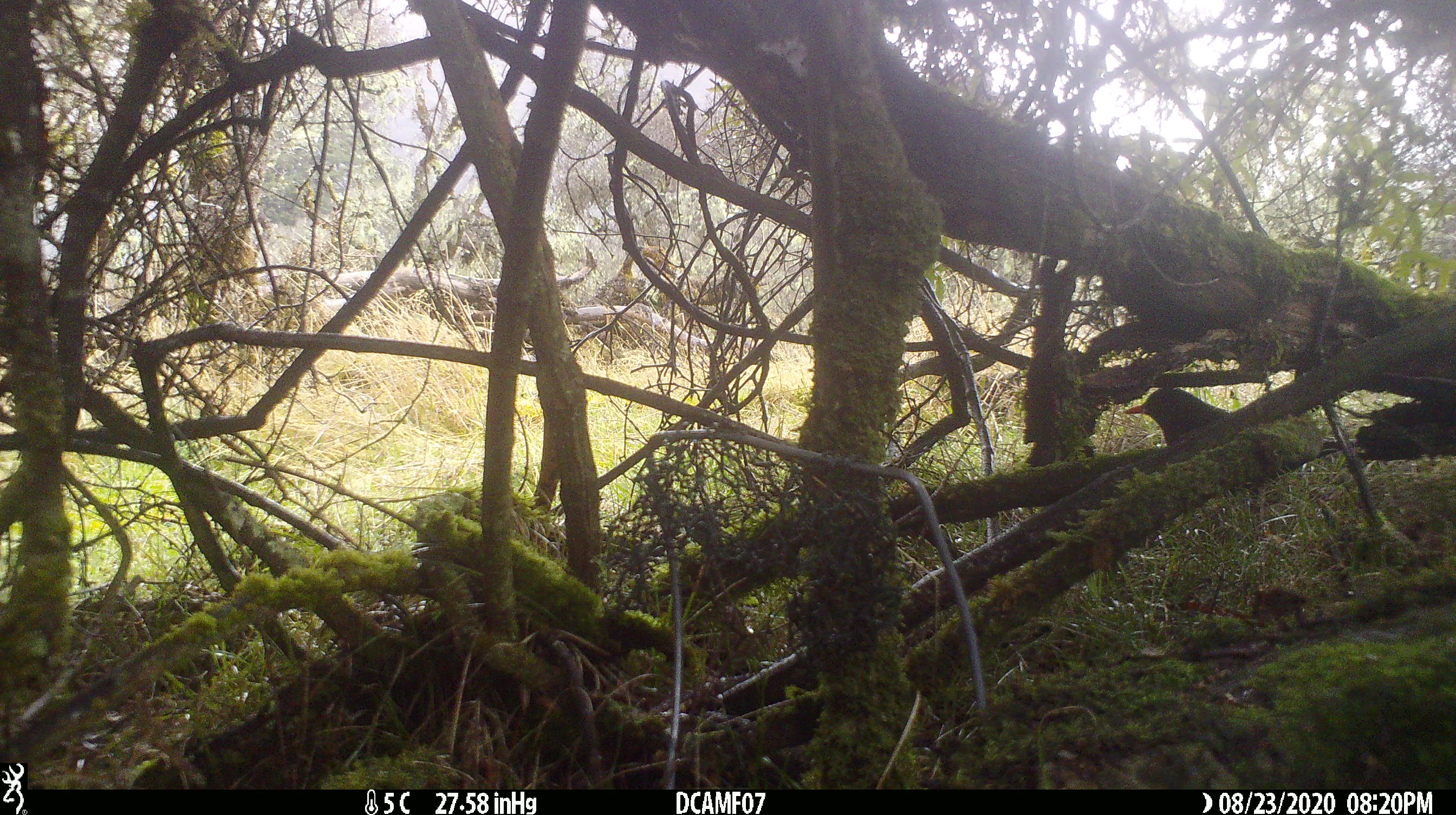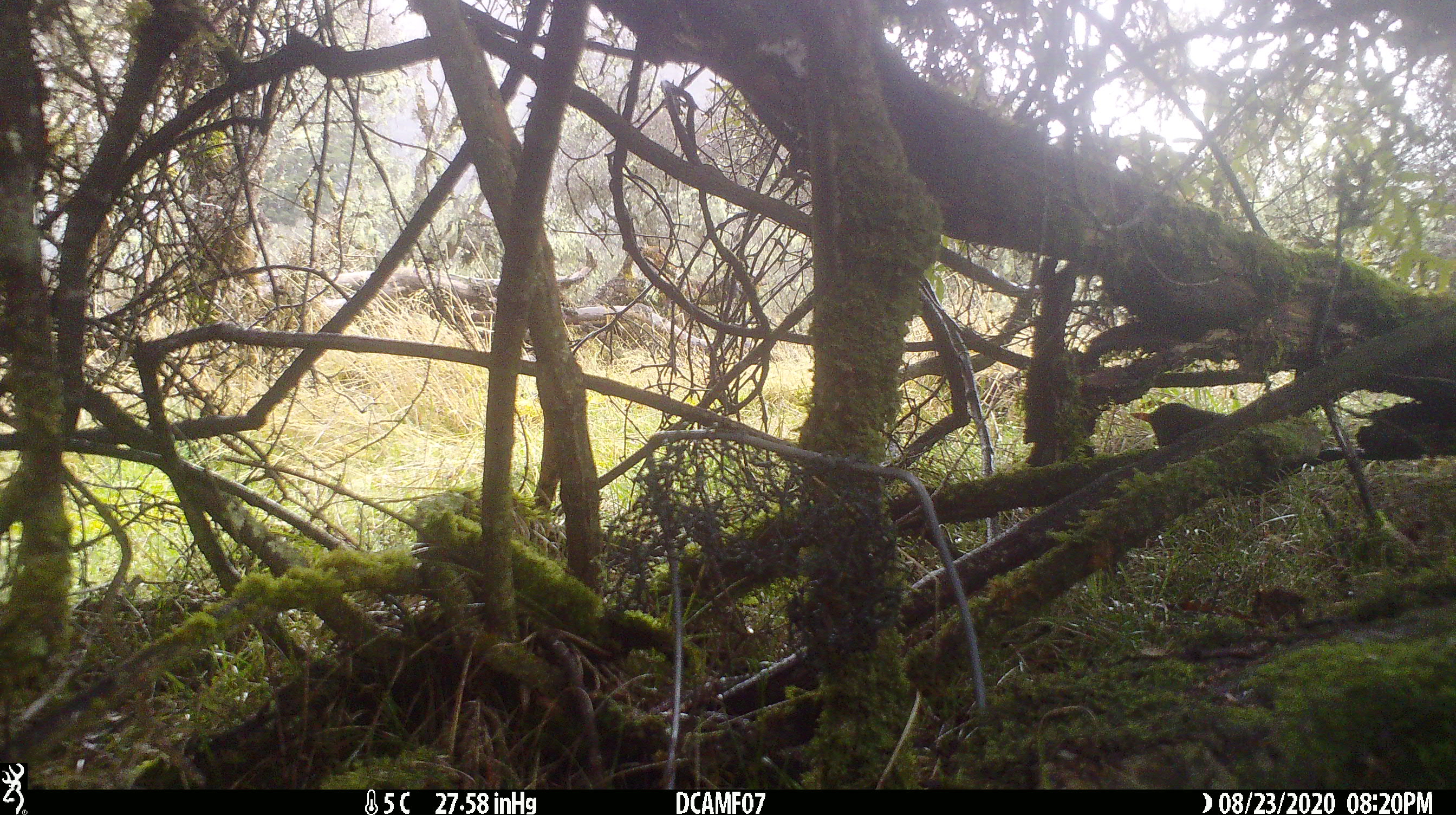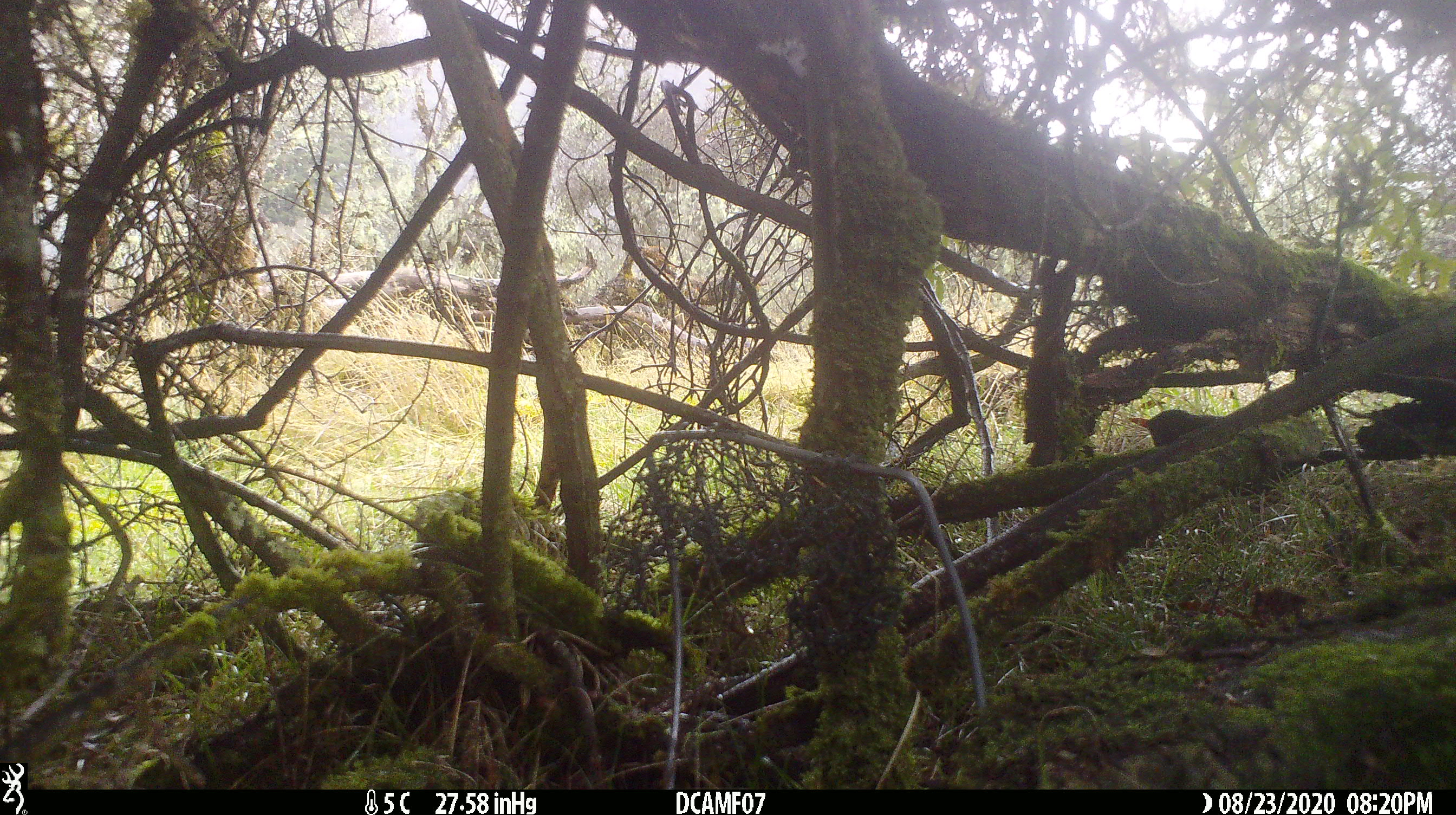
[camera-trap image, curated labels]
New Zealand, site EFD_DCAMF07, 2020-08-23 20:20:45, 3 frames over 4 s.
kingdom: Animalia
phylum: Chordata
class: Aves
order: Passeriformes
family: Turdidae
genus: Turdus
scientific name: Turdus merula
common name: eurasian blackbird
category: blackbird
Blackbird (eurasian blackbird) (Turdus merula).